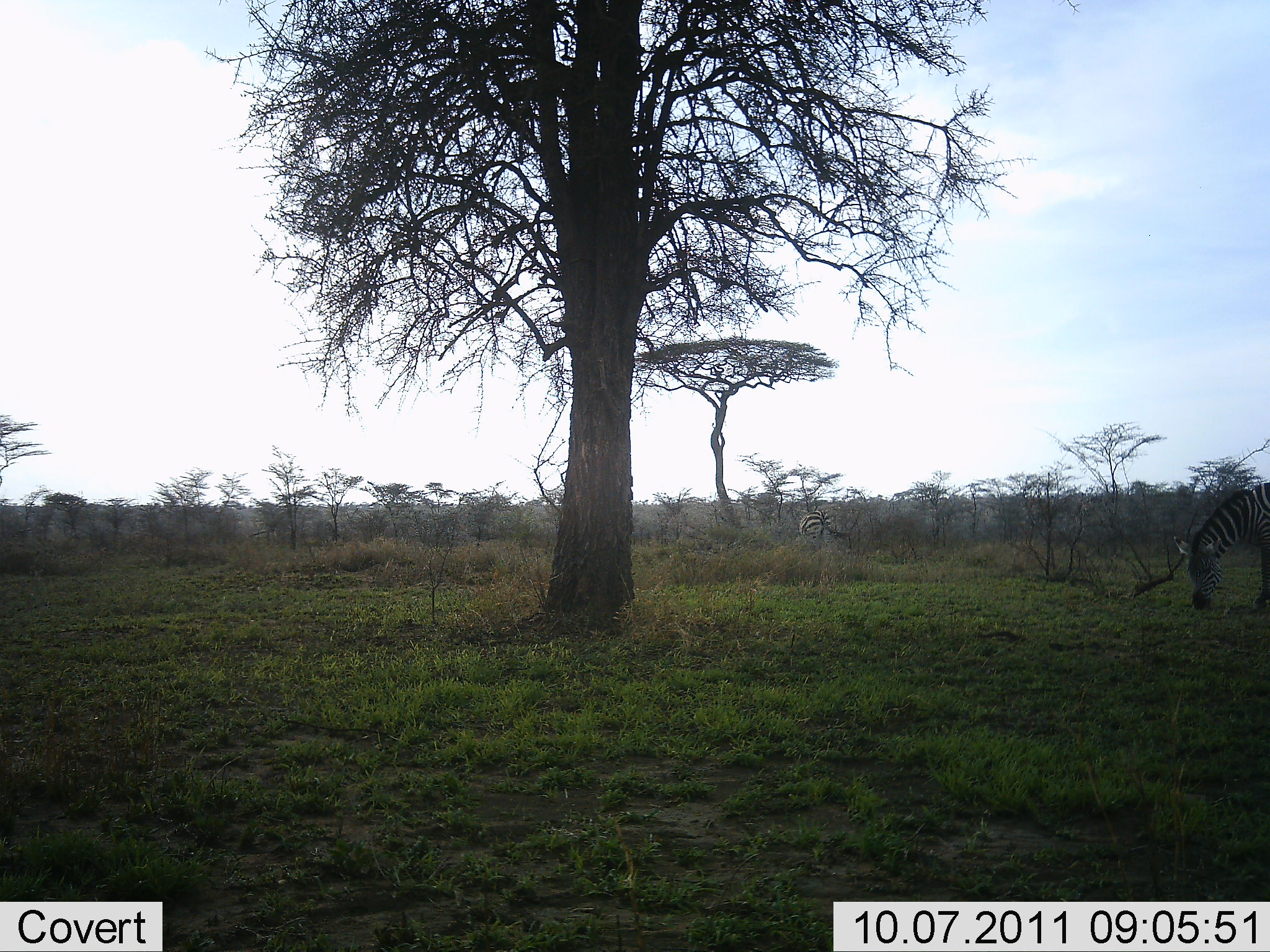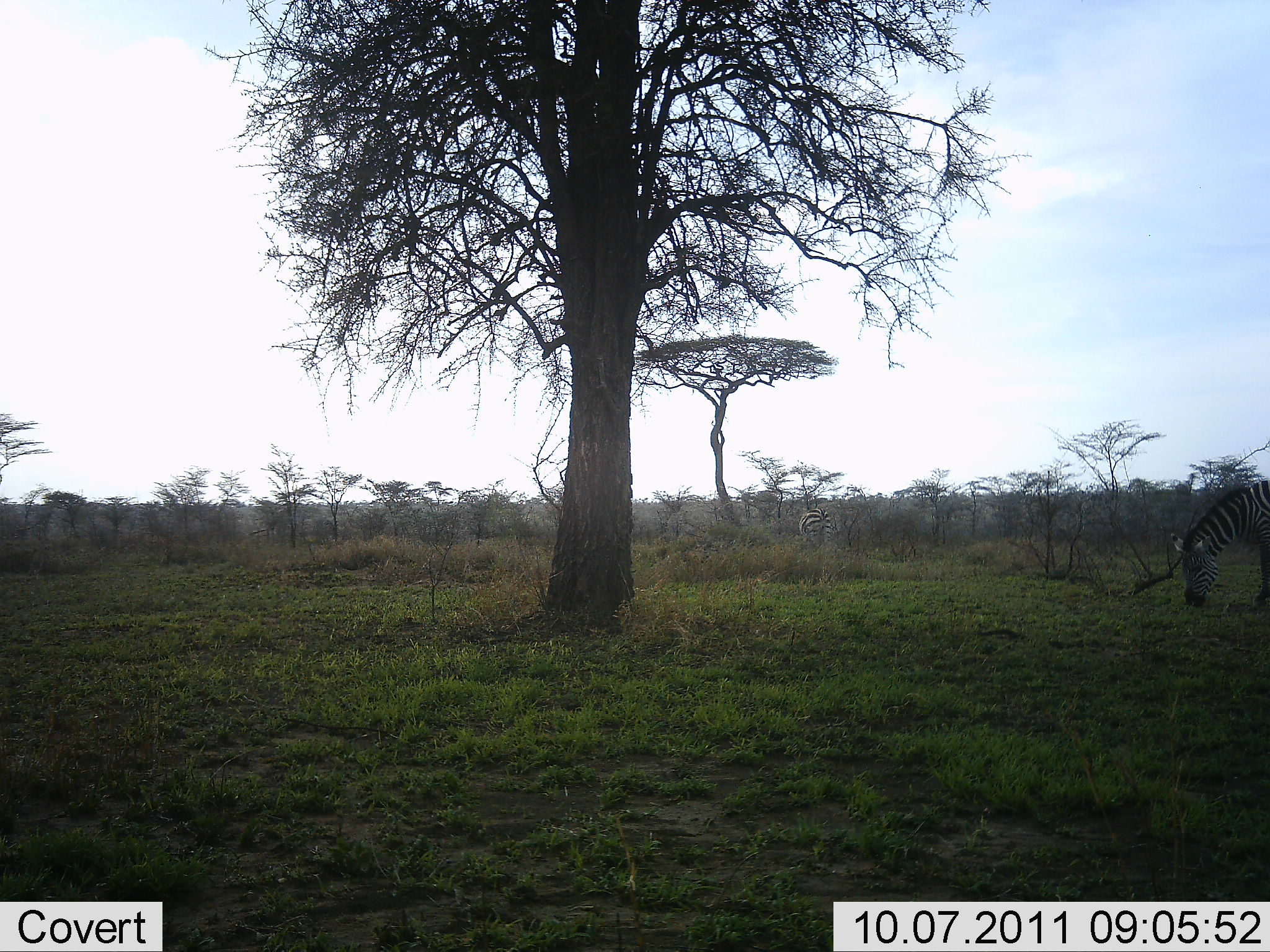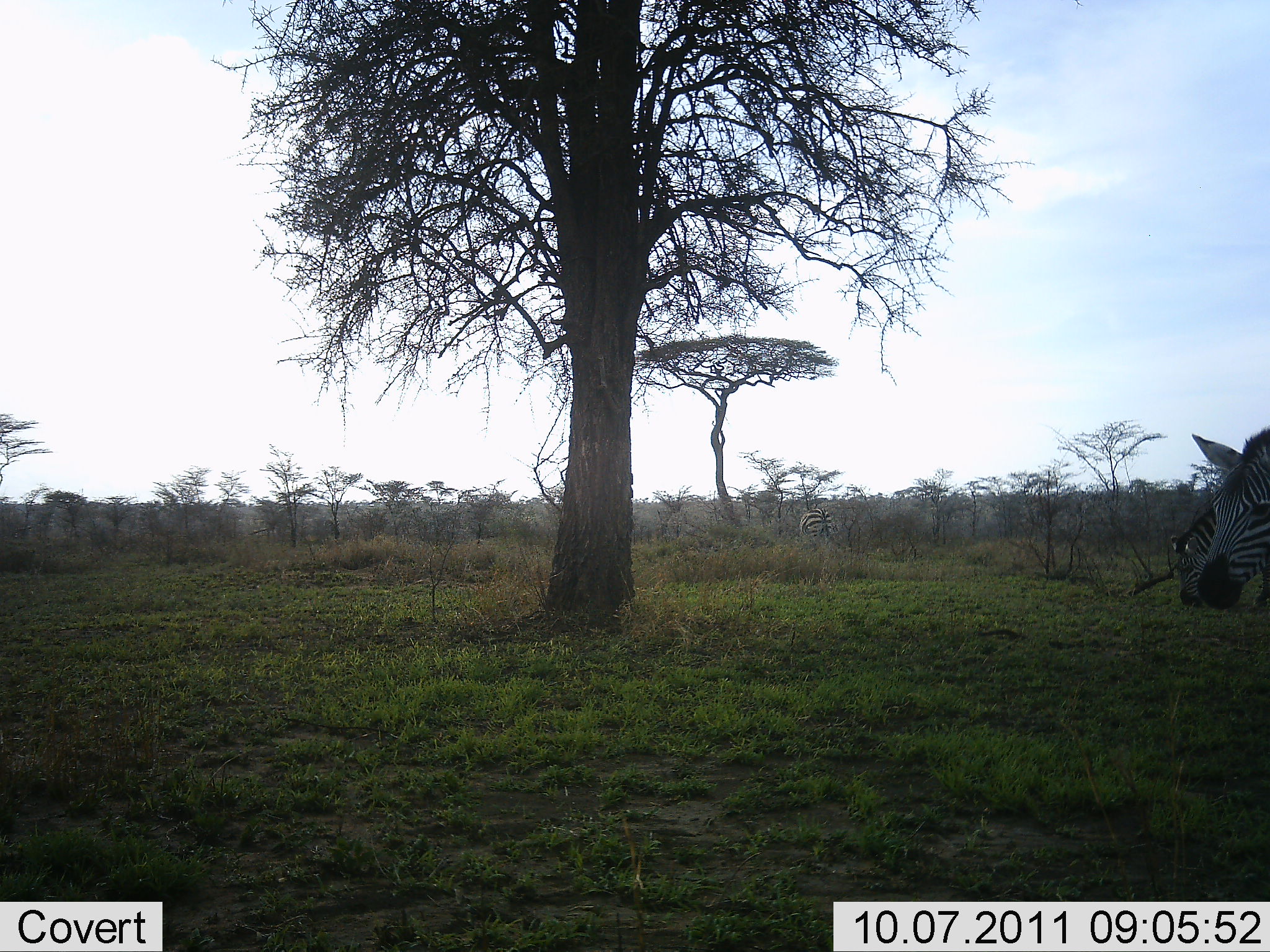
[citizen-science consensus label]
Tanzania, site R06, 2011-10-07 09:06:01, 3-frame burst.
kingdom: Animalia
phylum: Chordata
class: Mammalia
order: Perissodactyla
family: Equidae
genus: Equus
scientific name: Equus quagga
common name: plains zebra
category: zebra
Zebra (plains zebra) (Equus quagga), count 2. Behavior (volunteer vote fractions): standing 31%, resting 0%, moving 31%, interacting 0%. Young present (vote fraction): 0%. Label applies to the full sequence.